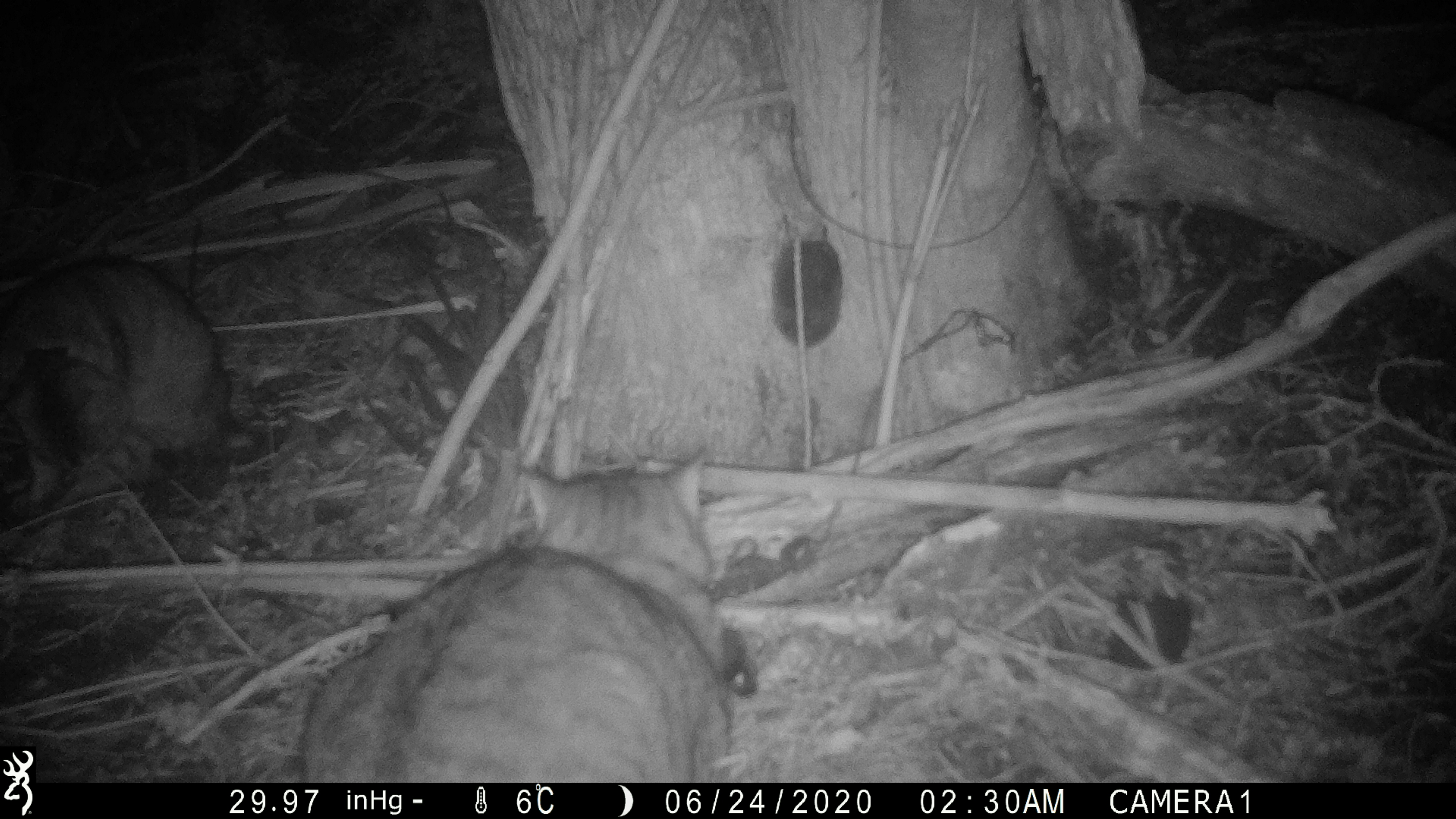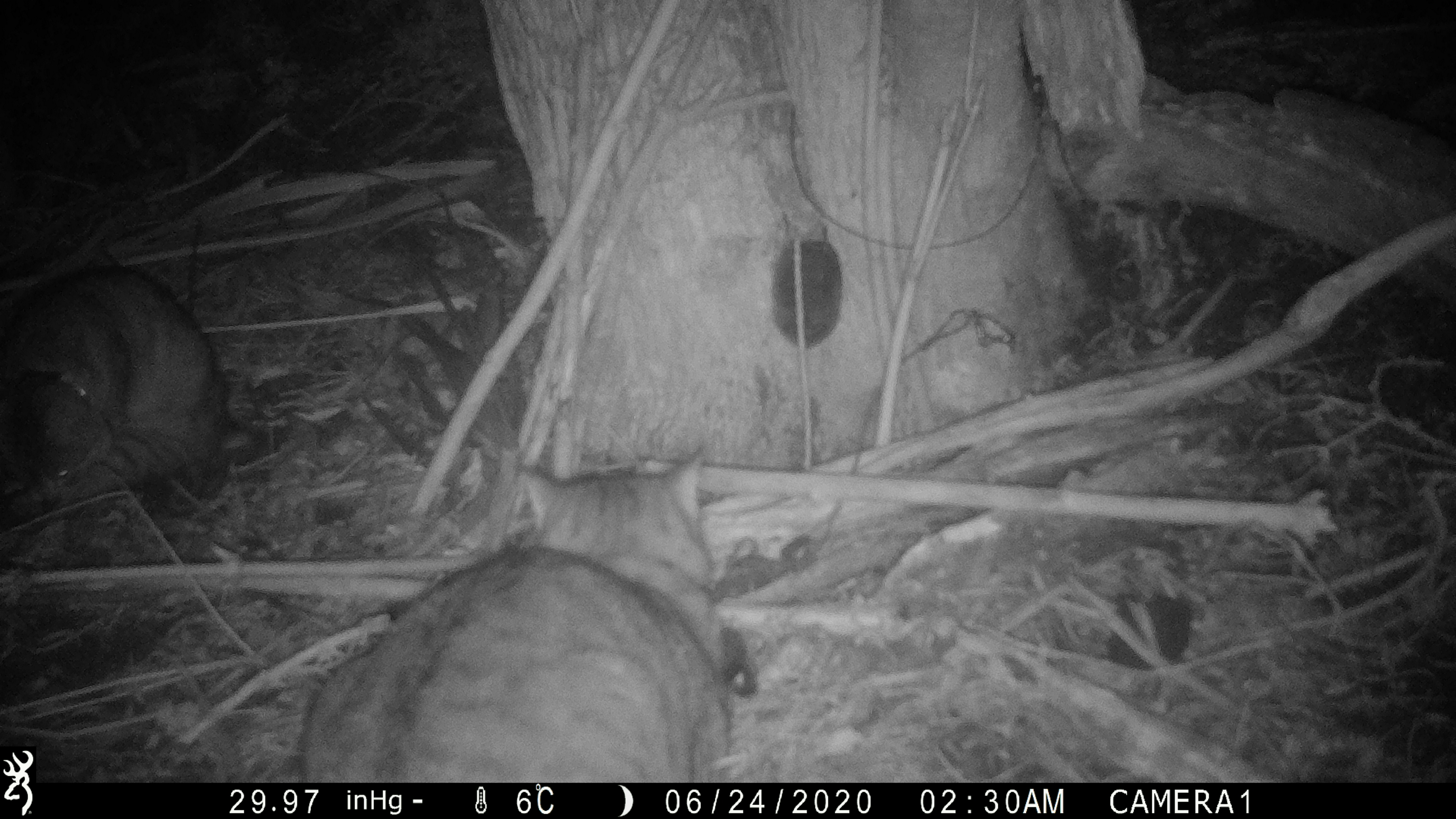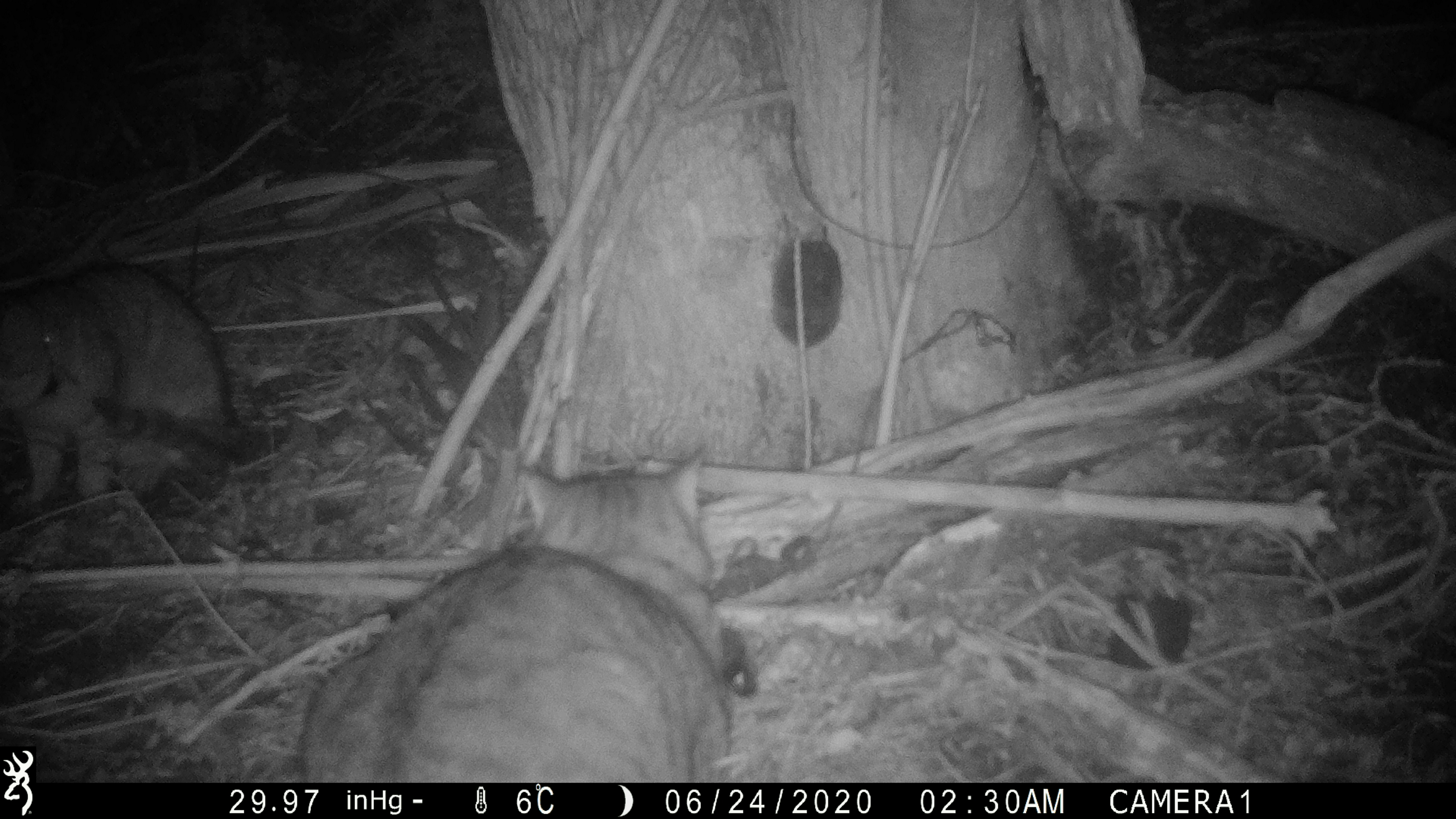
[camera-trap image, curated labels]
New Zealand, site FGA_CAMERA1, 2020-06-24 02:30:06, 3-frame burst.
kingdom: Animalia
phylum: Chordata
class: Mammalia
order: Carnivora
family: Felidae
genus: Felis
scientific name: Felis catus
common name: domestic cat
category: cat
Cat (domestic cat) (Felis catus).